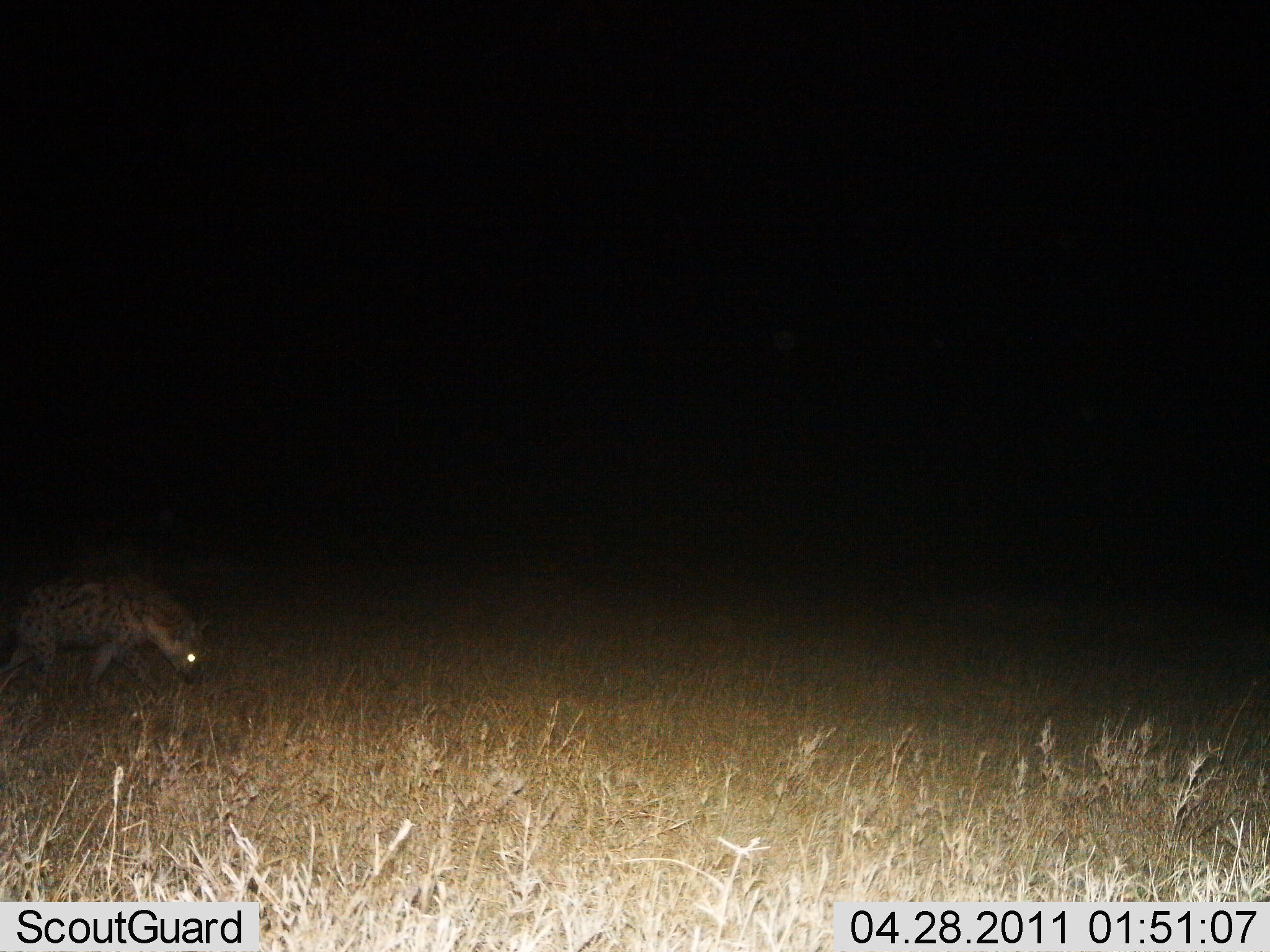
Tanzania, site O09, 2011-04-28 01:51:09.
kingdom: Animalia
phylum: Chordata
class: Mammalia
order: Carnivora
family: Hyaenidae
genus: Crocuta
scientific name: Crocuta crocuta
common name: spotted hyena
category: hyenaspotted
Hyenaspotted (spotted hyena) (Crocuta crocuta), count 1. Behavior (volunteer vote fractions): standing 8%, resting 0%, moving 92%, interacting 0%. Young present (vote fraction): 0%. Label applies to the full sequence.